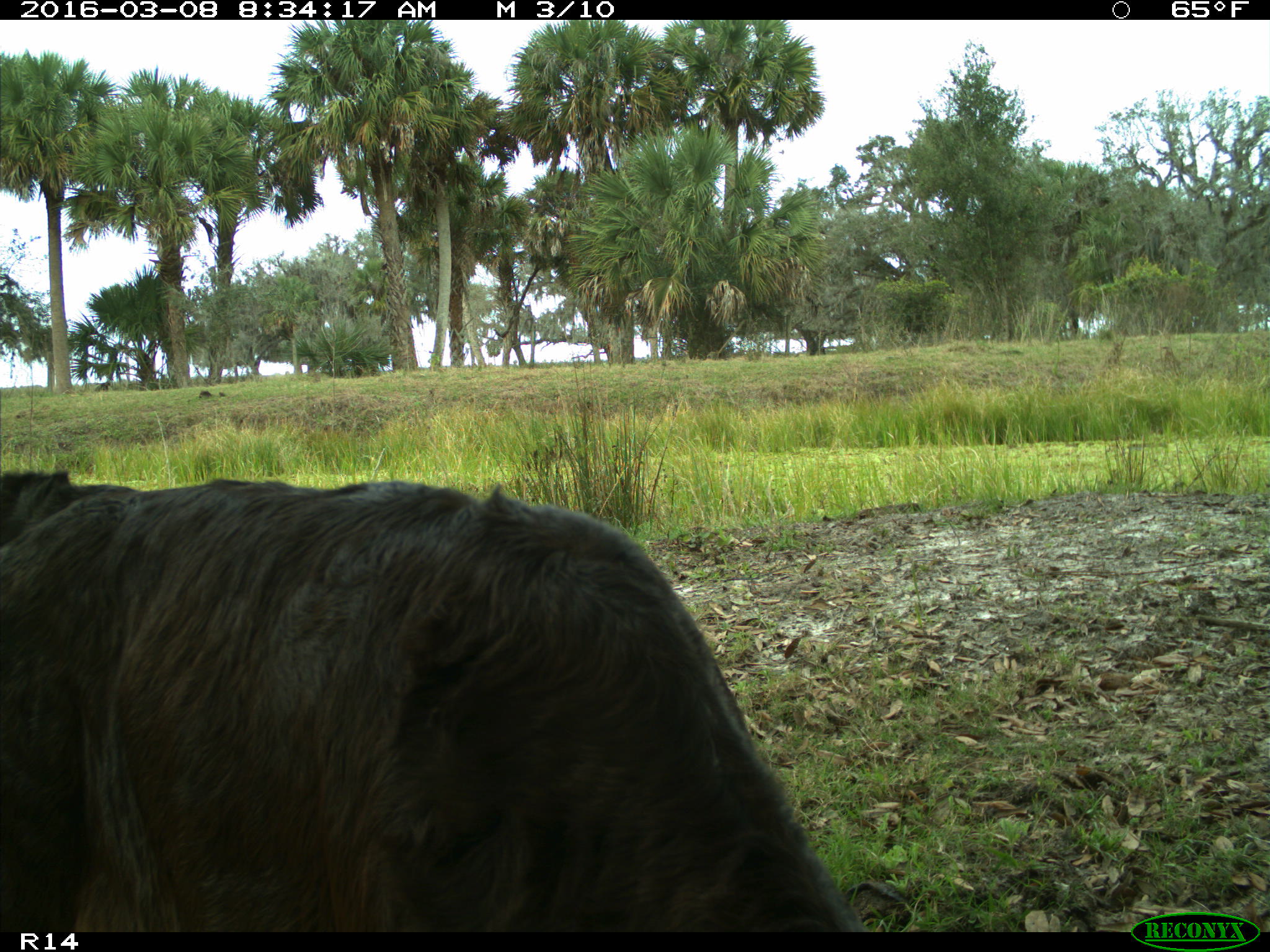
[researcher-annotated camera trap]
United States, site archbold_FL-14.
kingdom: Animalia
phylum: Chordata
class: Mammalia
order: Artiodactyla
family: Bovidae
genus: Bos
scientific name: Bos taurus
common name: domestic cow